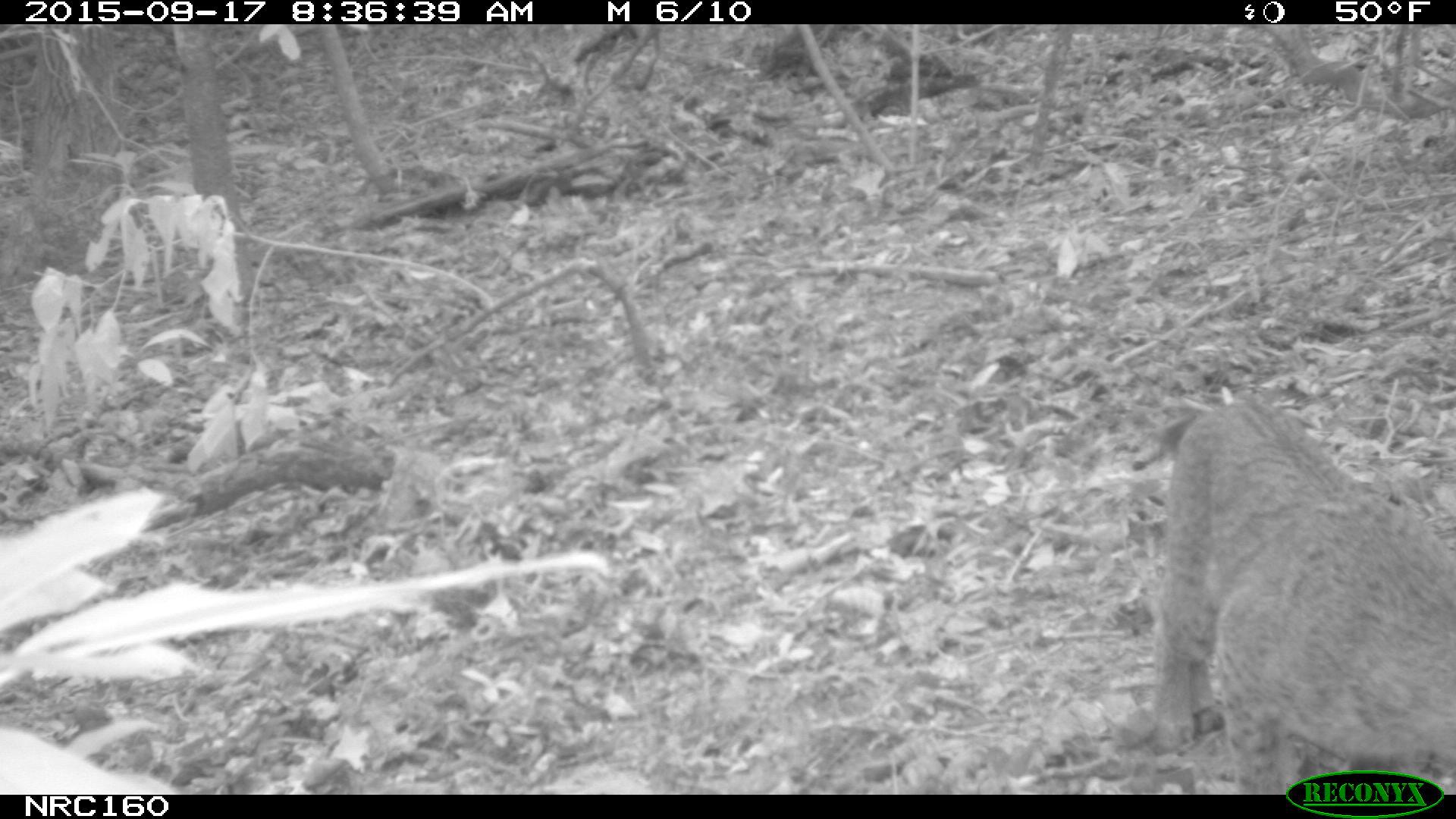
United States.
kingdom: Animalia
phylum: Chordata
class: Mammalia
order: Carnivora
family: Felidae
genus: Lynx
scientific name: Lynx rufus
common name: bobcat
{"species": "Bobcat (Lynx rufus)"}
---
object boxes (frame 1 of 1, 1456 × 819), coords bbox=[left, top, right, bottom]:
Bobcat: bbox=[1140, 395, 1452, 782]